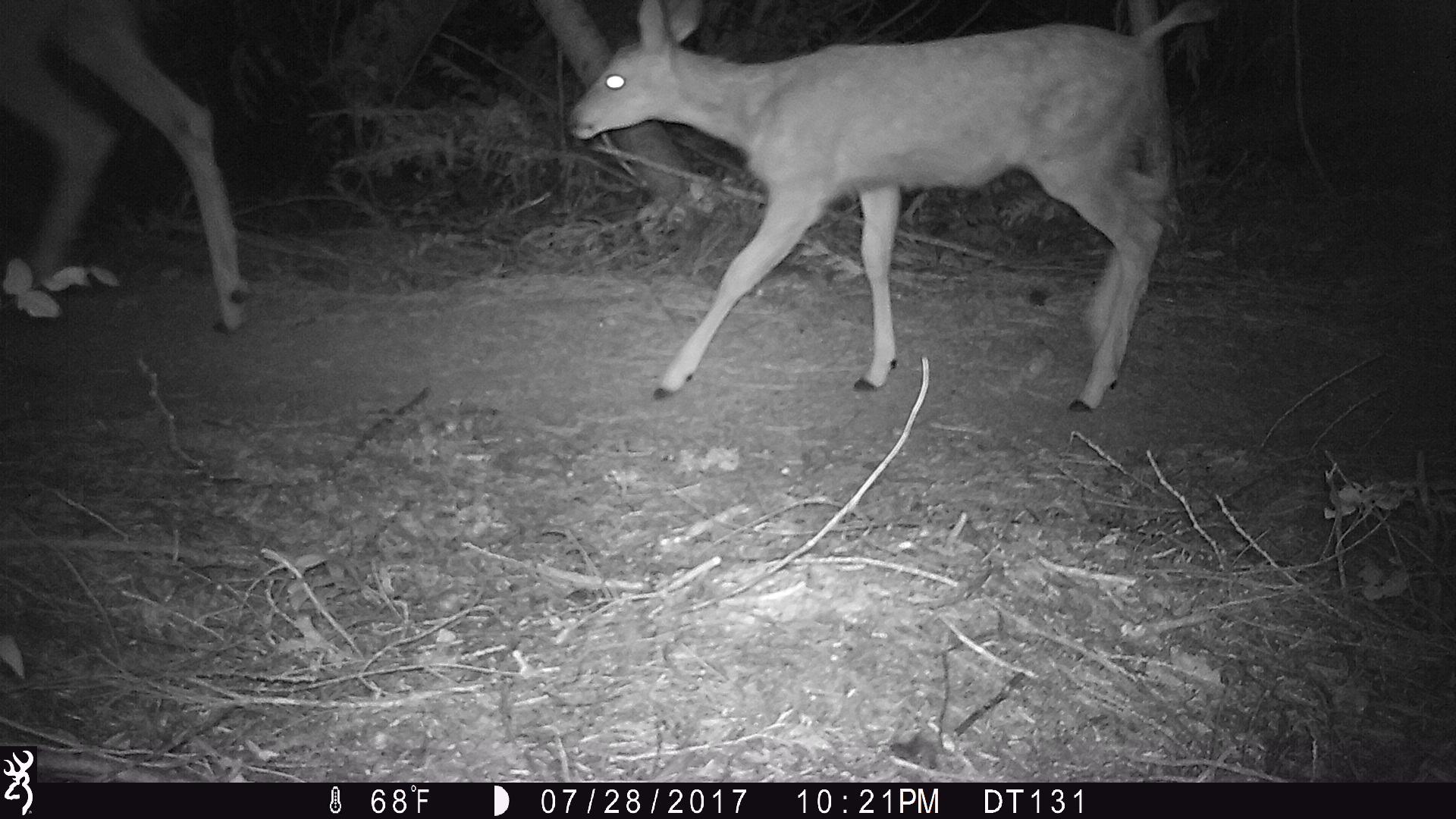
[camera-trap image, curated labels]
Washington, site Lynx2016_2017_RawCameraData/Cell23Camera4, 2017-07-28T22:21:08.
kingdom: Animalia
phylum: Chordata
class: Mammalia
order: Artiodactyla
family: Cervidae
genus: Odocoileus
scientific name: Odocoileus hemionus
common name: mule deer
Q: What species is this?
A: Odocoileus hemionus (mule deer).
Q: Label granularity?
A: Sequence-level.